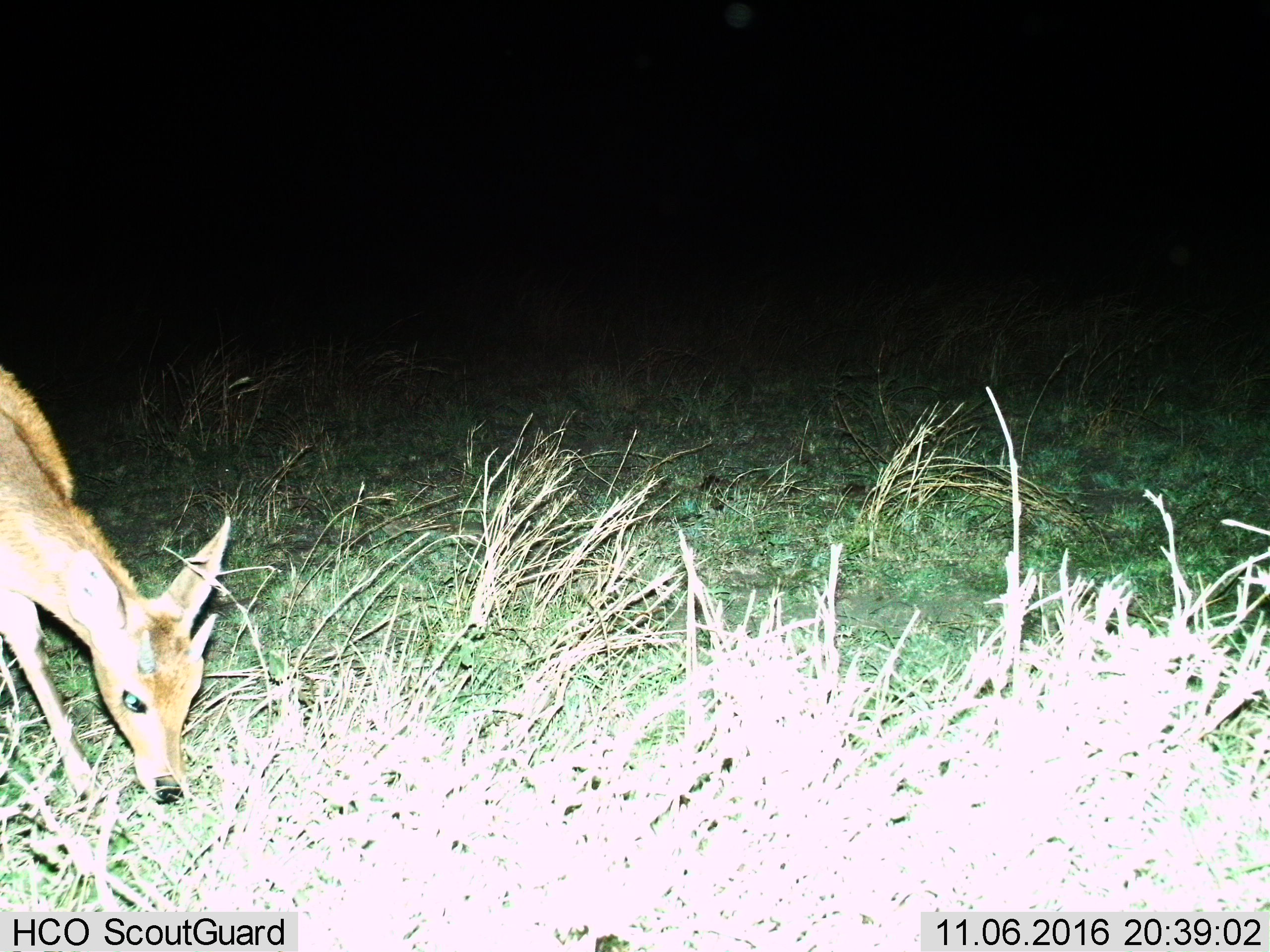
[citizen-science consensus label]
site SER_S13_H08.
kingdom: Animalia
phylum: Chordata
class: Mammalia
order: Artiodactyla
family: Bovidae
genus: Eudorcas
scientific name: Eudorcas thomsonii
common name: thomson's gazelle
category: gazellethomsons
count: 1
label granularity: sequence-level